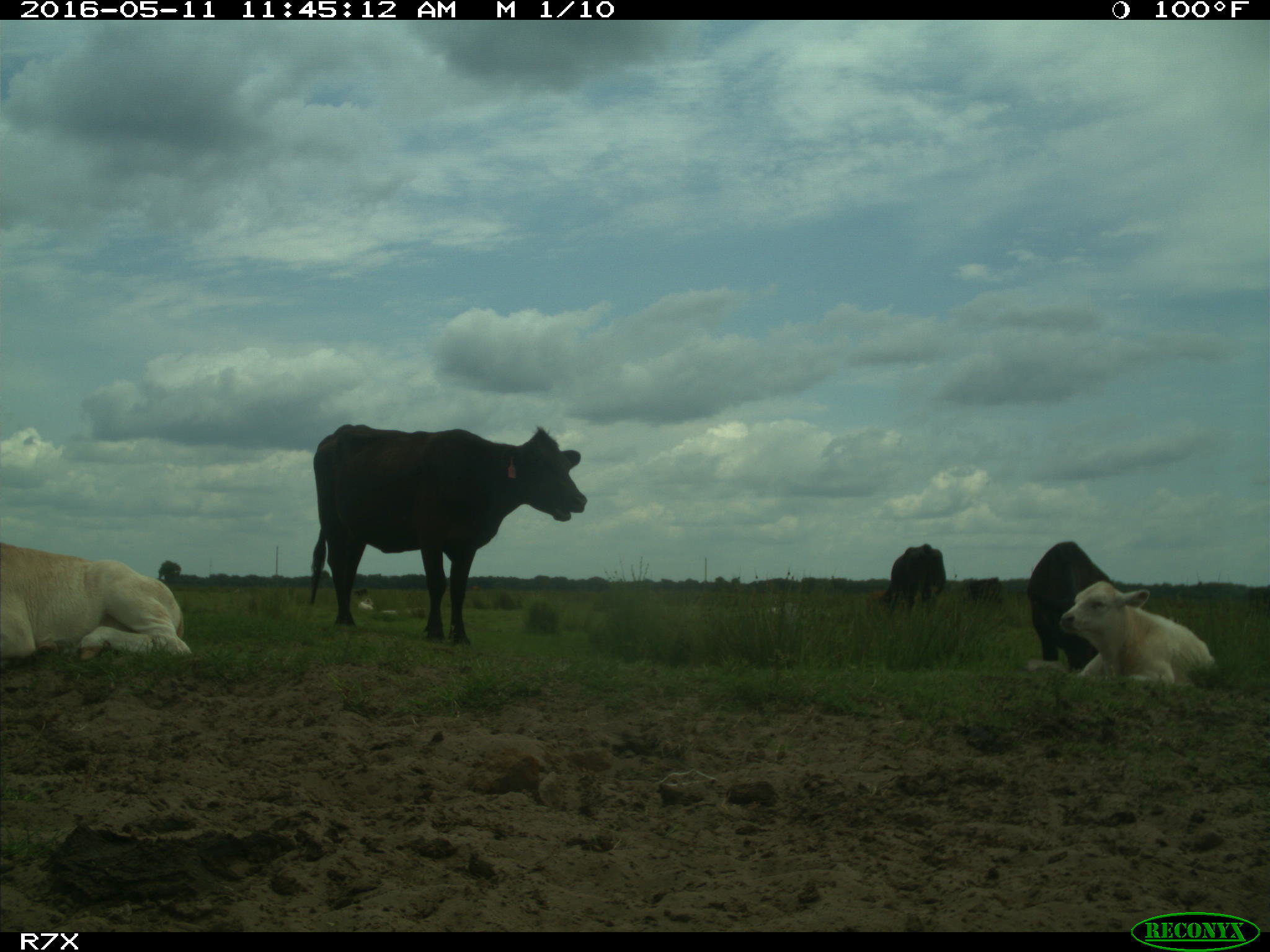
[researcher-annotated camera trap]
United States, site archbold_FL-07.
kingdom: Animalia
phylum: Chordata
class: Mammalia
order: Artiodactyla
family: Bovidae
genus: Bos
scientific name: Bos taurus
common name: domestic cow